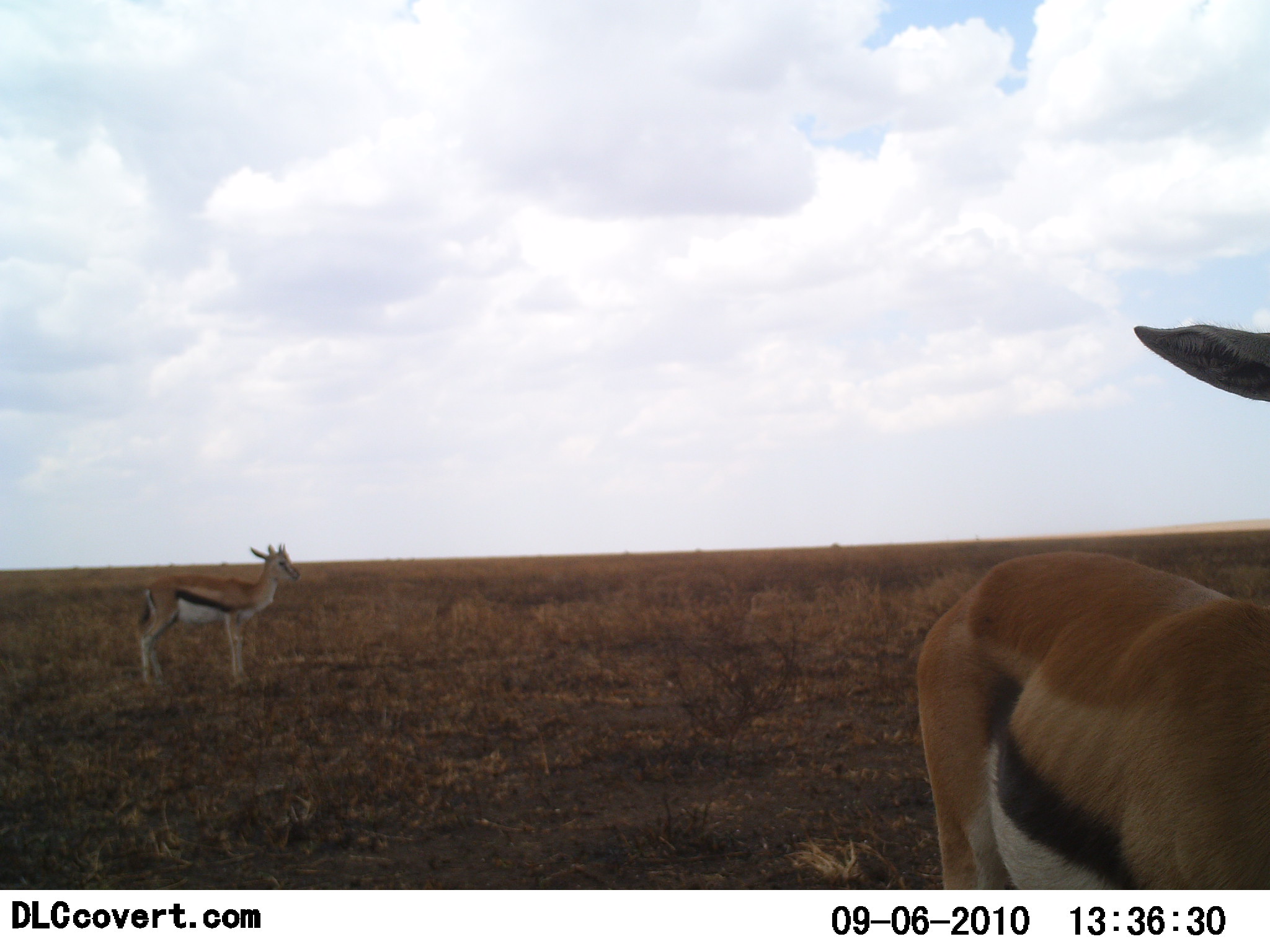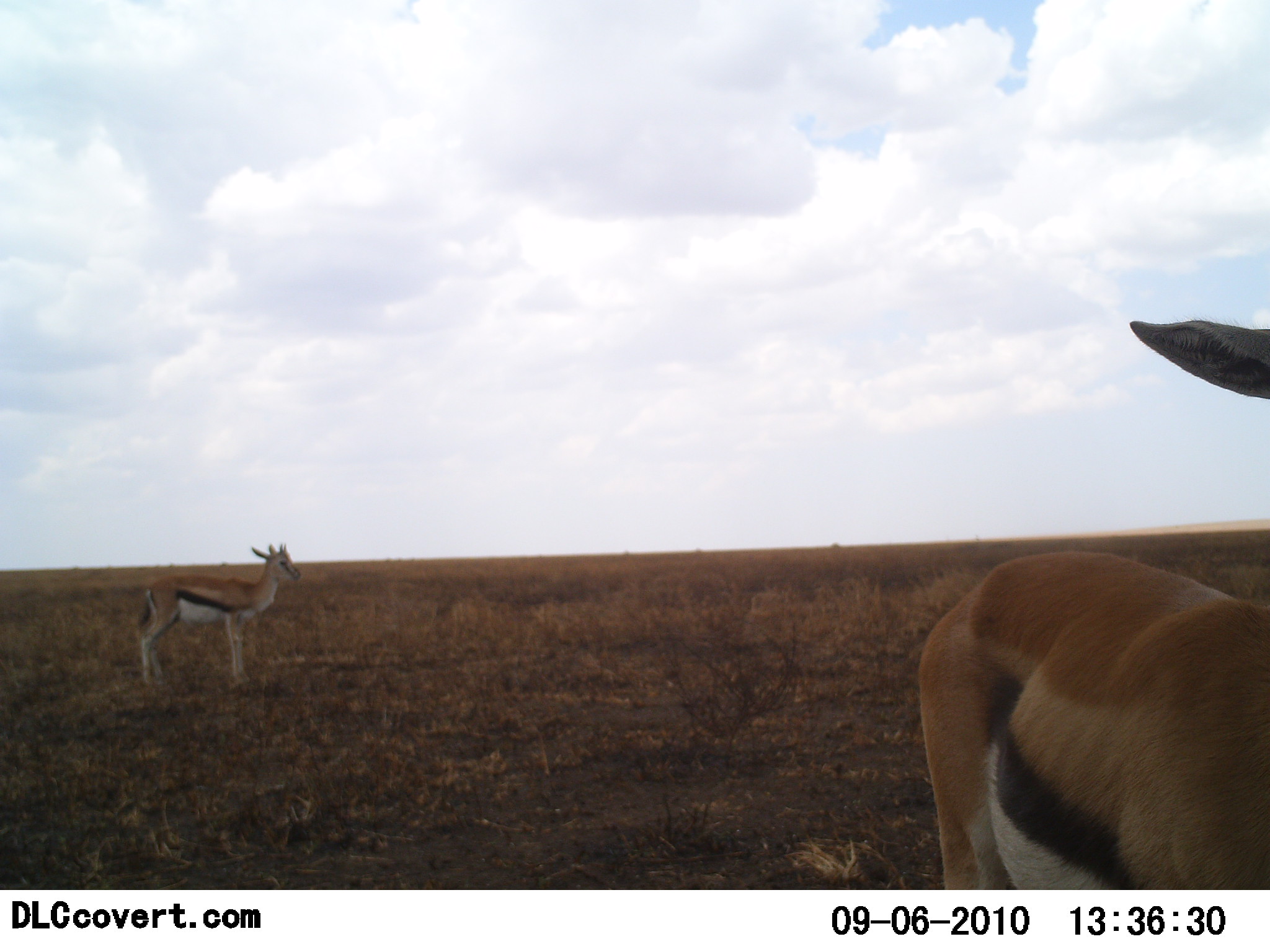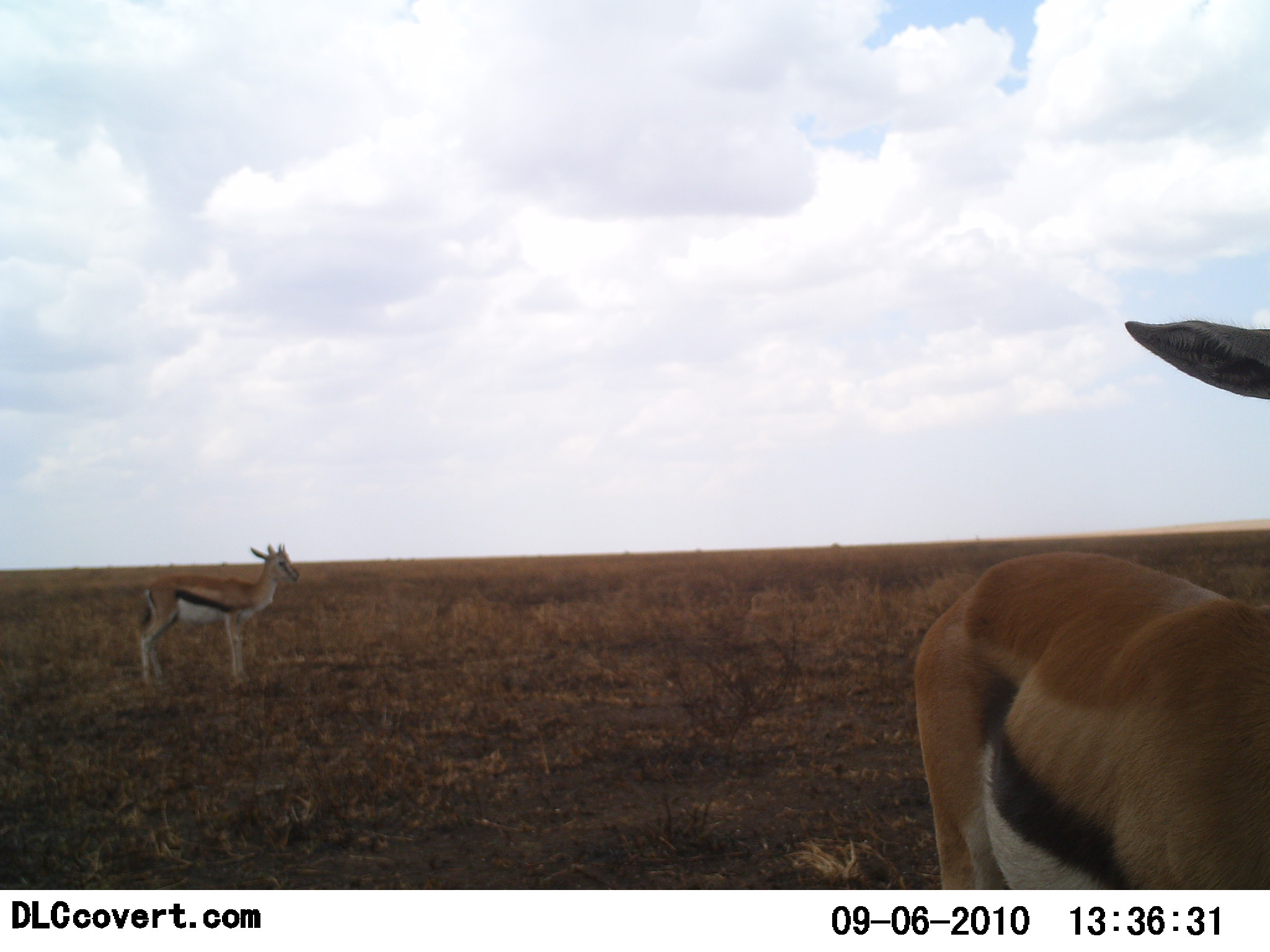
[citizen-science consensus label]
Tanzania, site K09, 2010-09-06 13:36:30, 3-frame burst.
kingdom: Animalia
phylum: Chordata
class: Mammalia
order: Artiodactyla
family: Bovidae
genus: Eudorcas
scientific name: Eudorcas thomsonii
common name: thomson's gazelle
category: gazellethomsons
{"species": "gazellethomsons (thomson's gazelle) (Eudorcas thomsonii)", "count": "2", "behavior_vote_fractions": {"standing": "94%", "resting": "6%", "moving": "0%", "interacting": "0%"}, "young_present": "6%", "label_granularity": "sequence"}